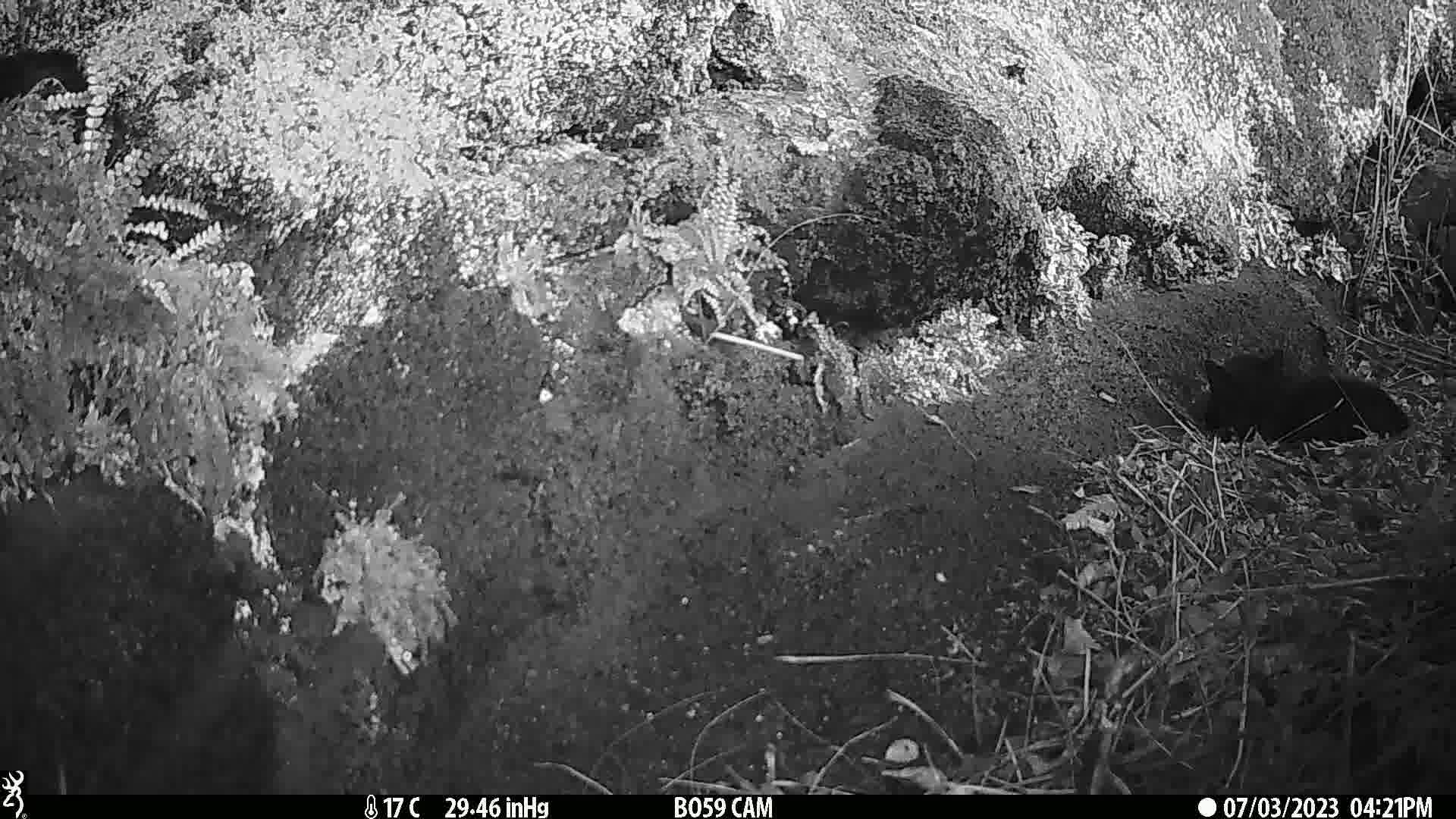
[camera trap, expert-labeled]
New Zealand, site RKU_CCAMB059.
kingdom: Animalia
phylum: Chordata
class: Mammalia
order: Carnivora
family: Felidae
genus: Felis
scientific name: Felis catus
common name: domestic cat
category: cat